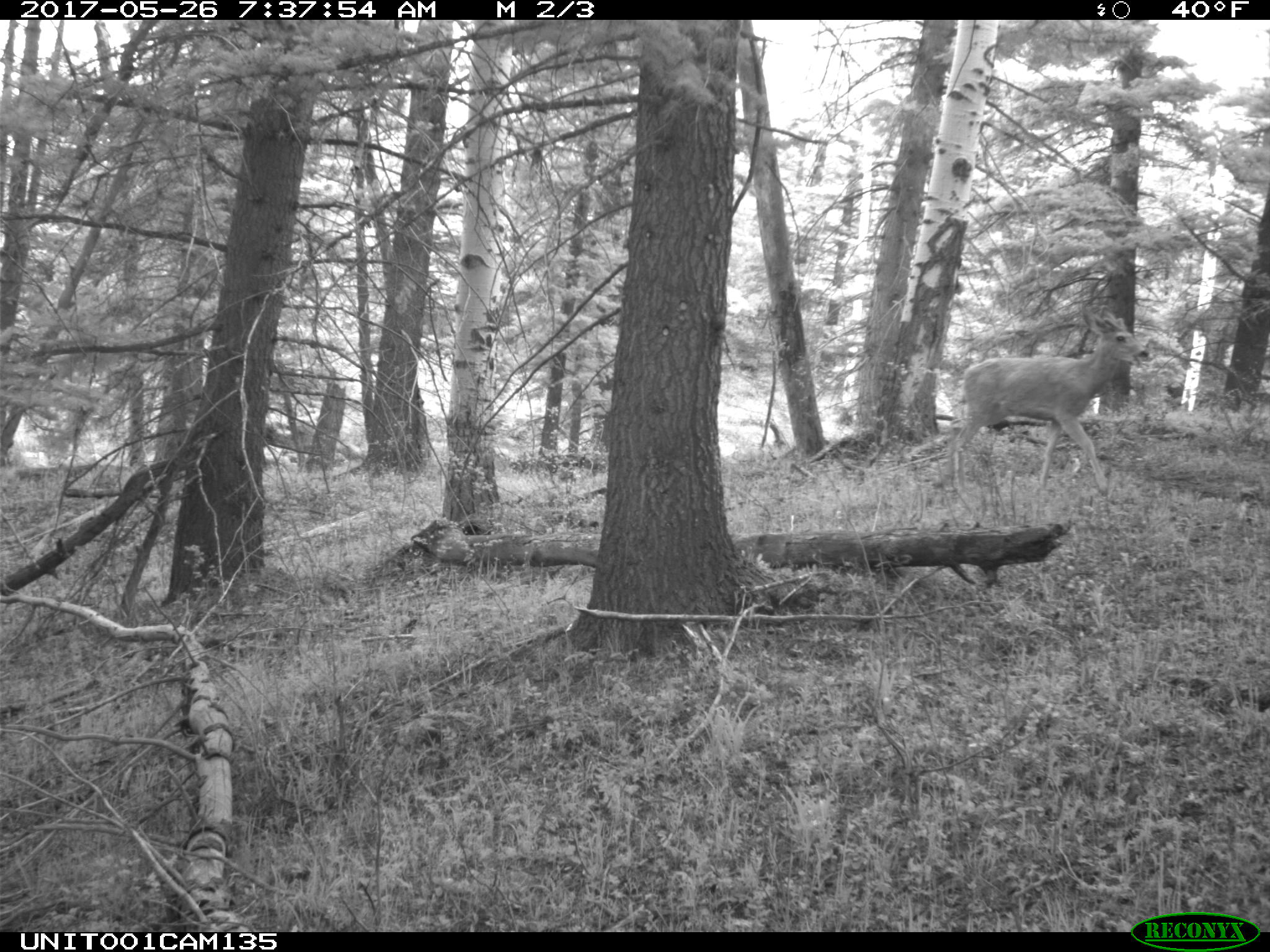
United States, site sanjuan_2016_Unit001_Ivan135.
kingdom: Animalia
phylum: Chordata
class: Mammalia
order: Artiodactyla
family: Cervidae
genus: Odocoileus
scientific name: Odocoileus hemionus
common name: mule deer